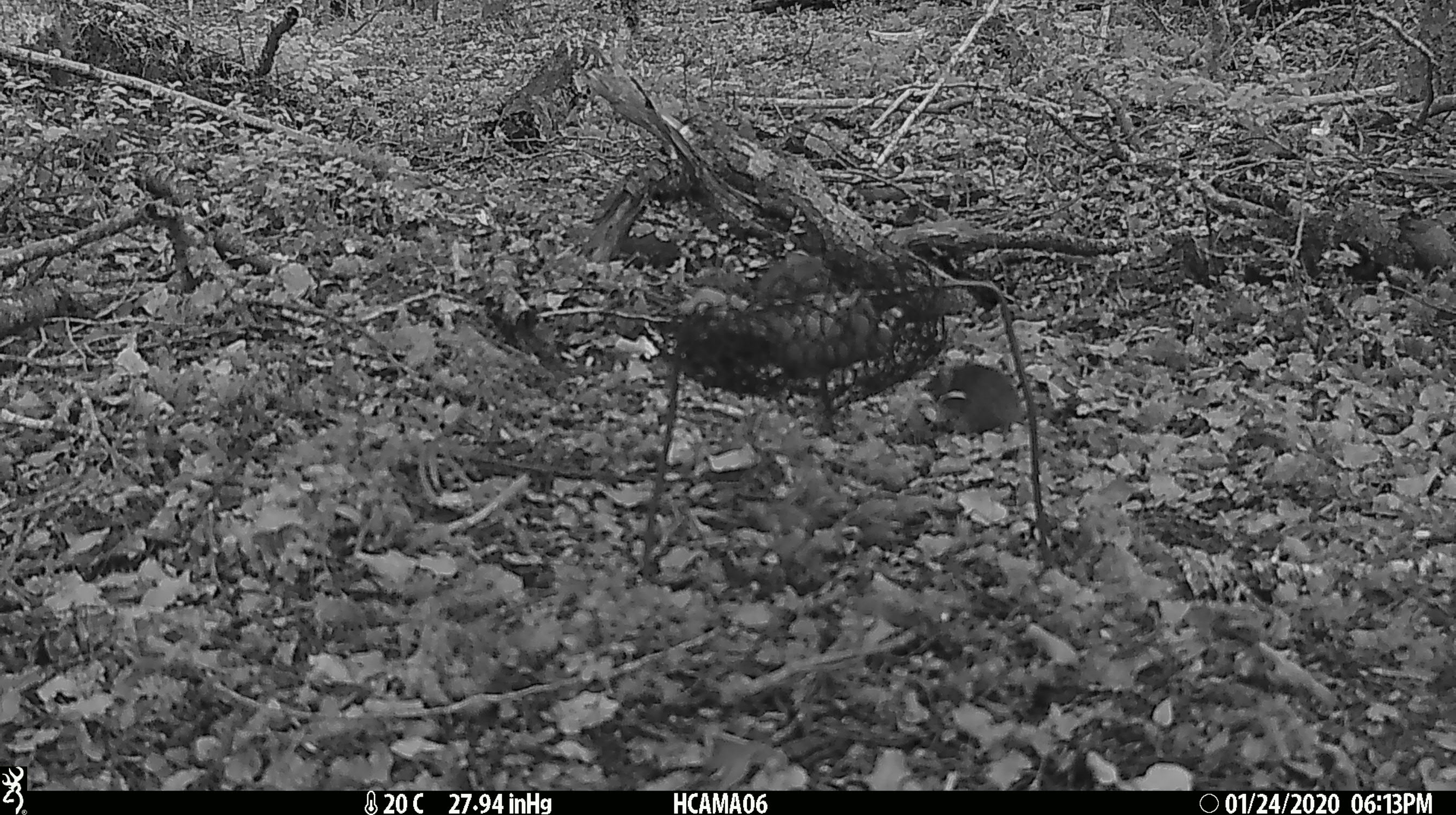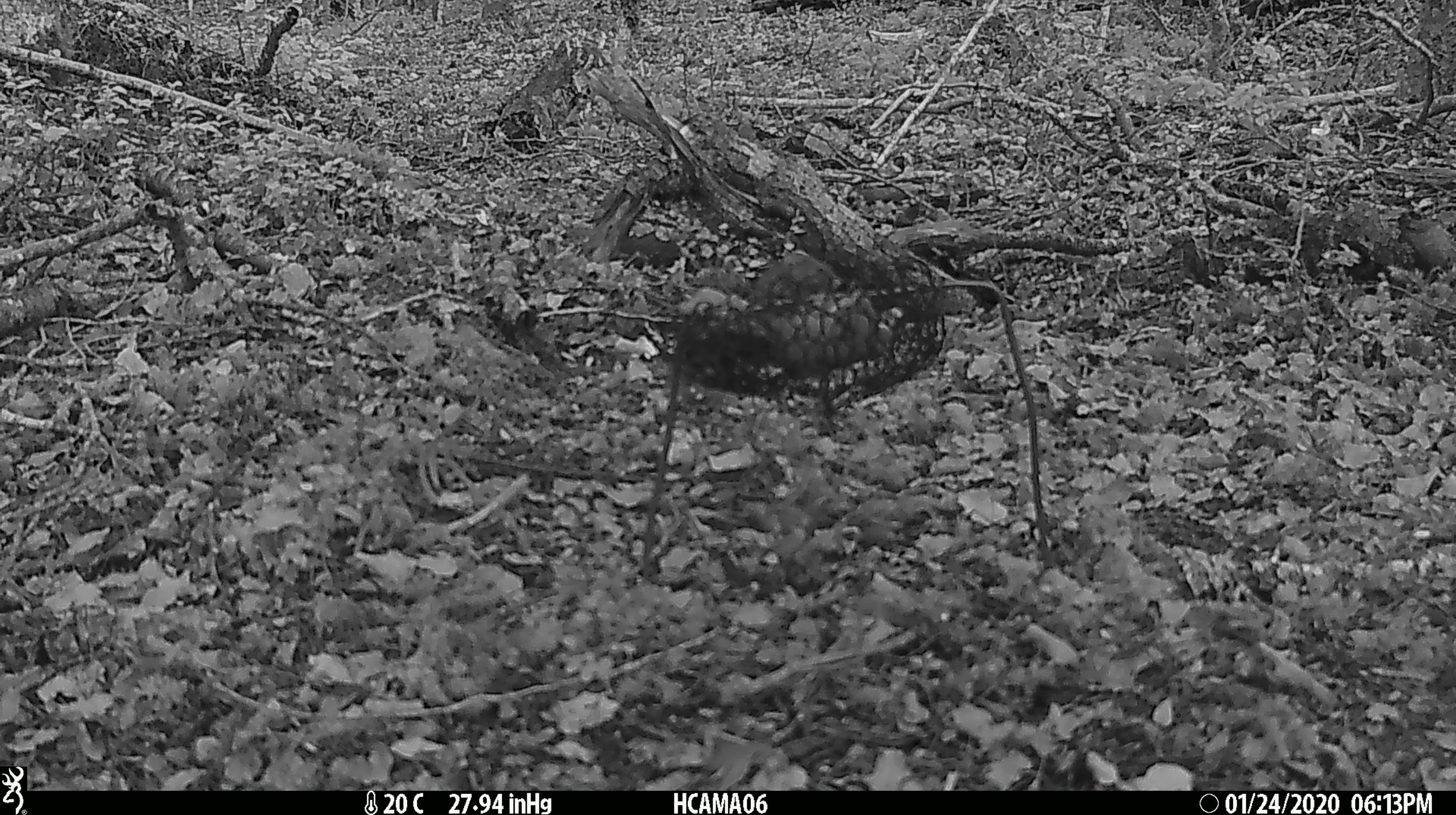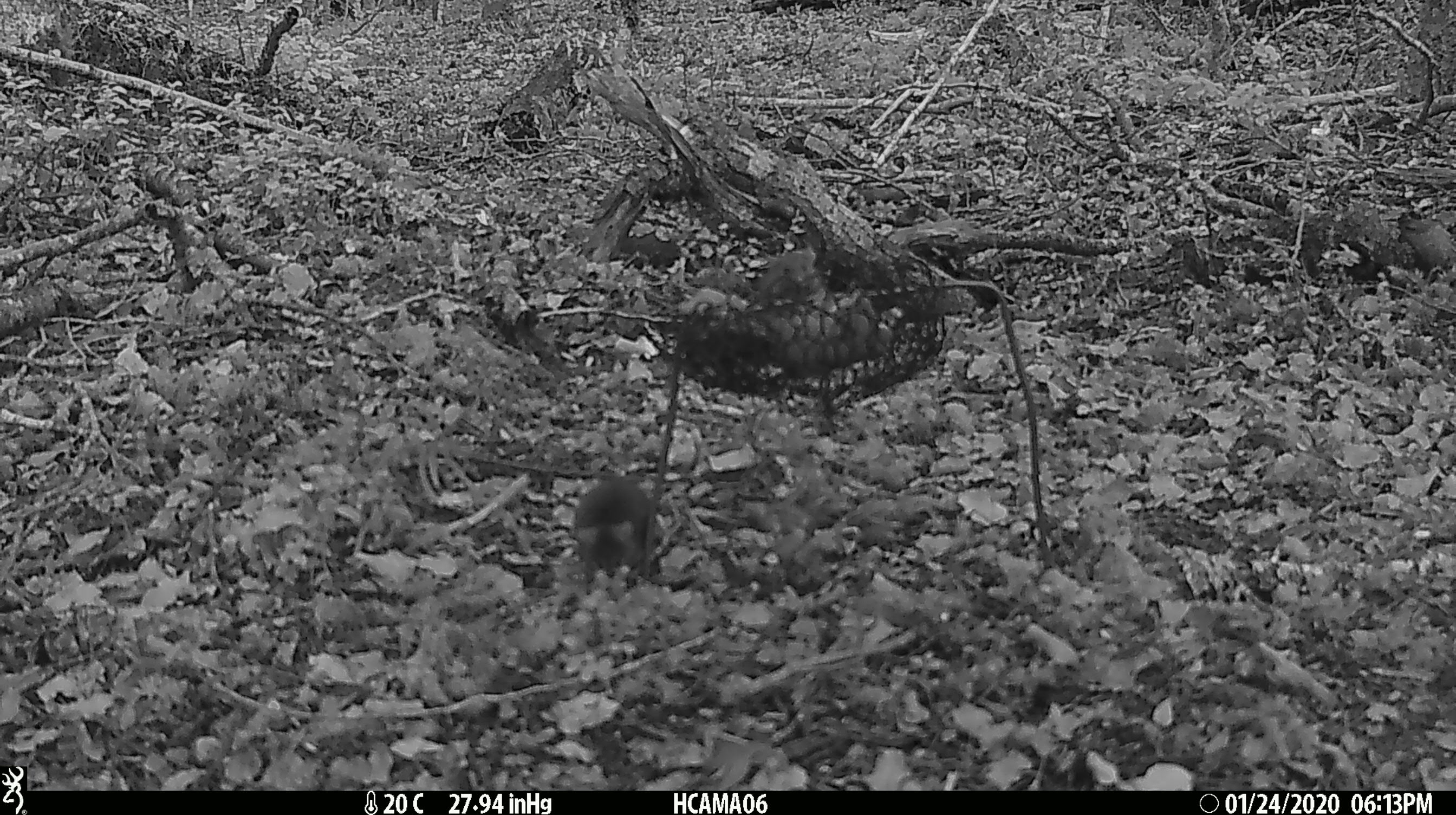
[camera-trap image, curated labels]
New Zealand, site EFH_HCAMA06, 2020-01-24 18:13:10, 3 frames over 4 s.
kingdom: Animalia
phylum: Chordata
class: Mammalia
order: Rodentia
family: Muridae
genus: Mus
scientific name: Mus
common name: mouse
Mouse (Mus).